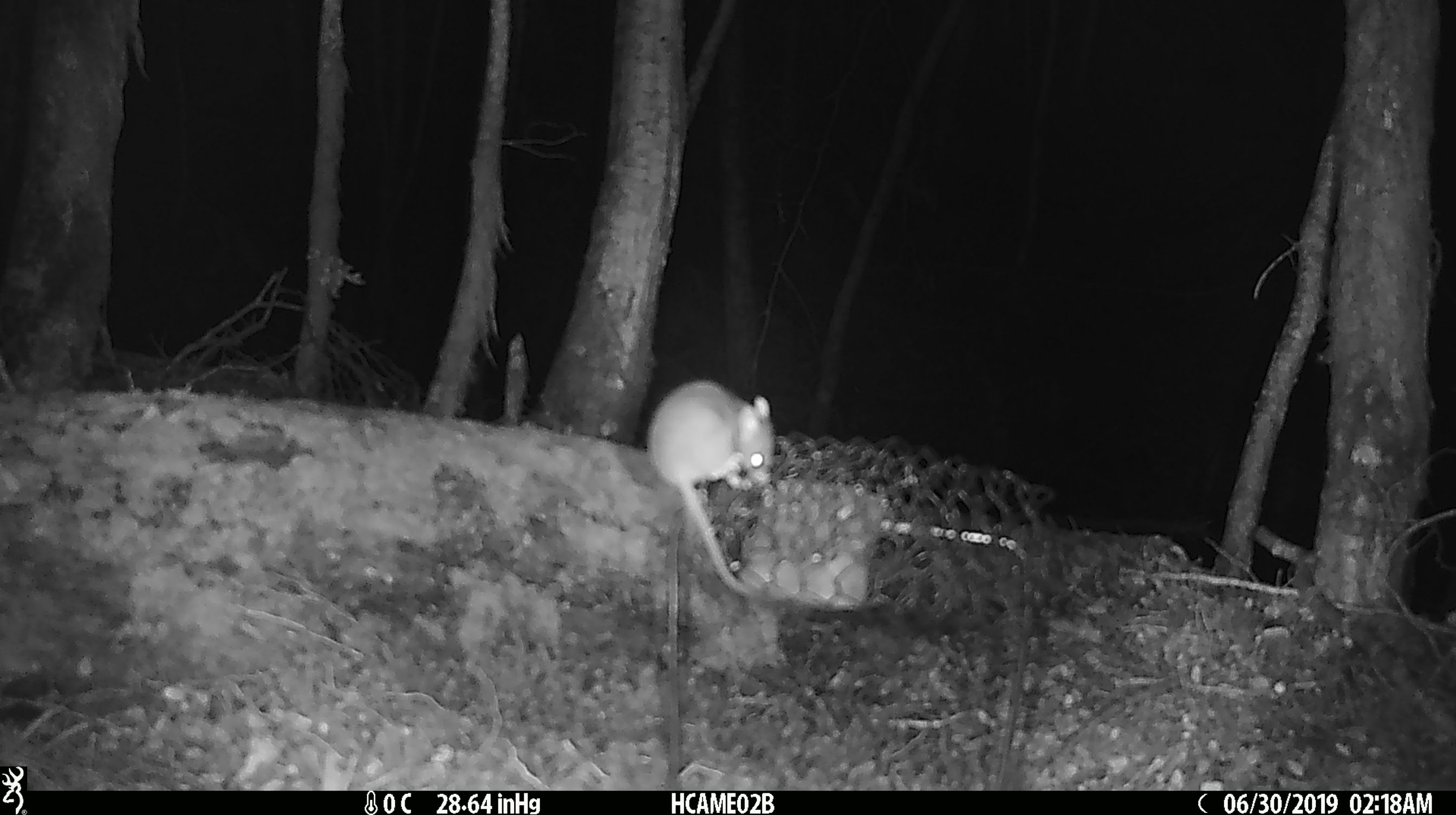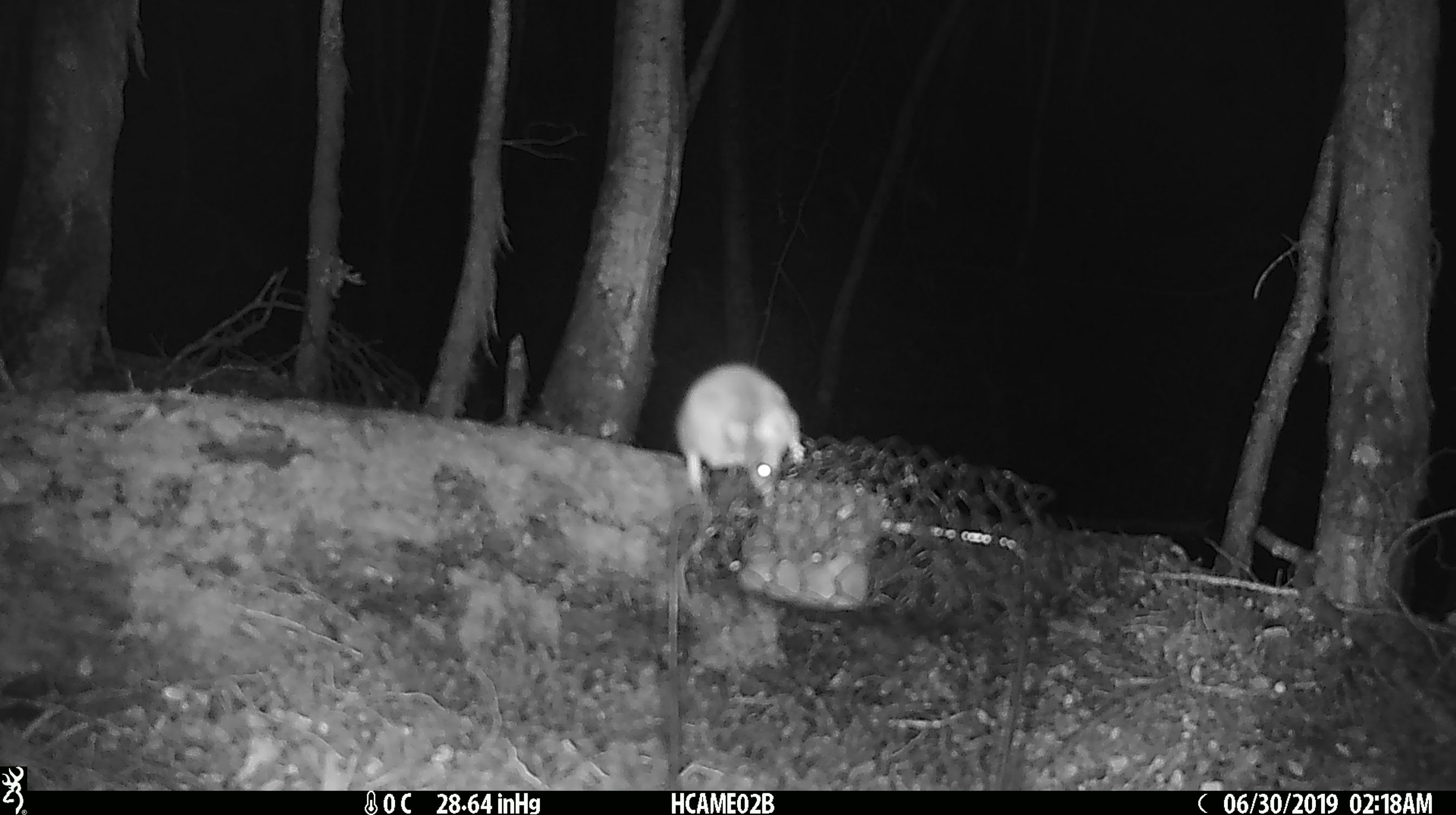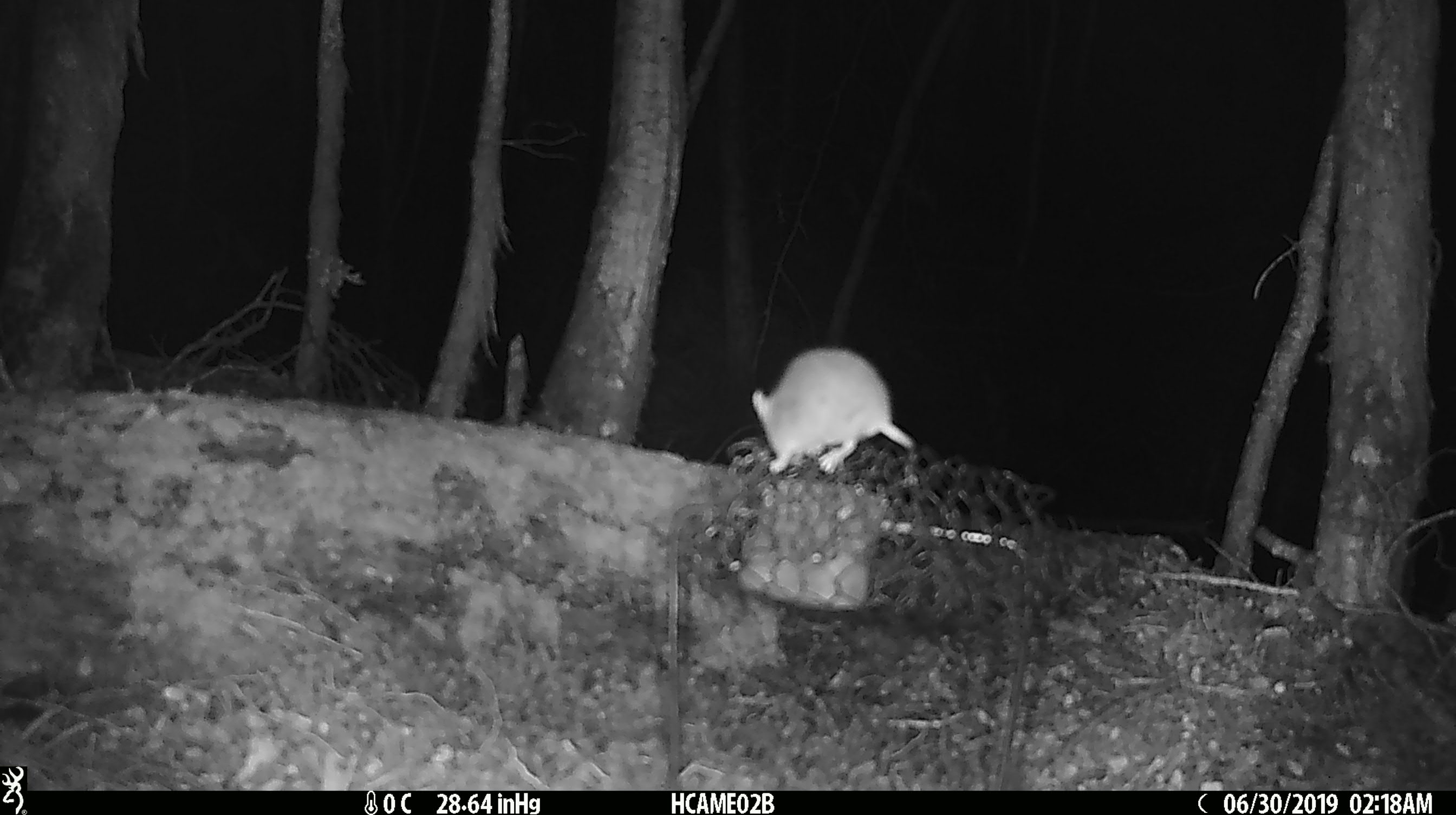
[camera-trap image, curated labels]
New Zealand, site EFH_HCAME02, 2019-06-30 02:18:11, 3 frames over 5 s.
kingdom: Animalia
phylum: Chordata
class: Mammalia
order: Rodentia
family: Muridae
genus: Mus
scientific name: Mus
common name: mouse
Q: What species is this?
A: Mouse (Mus).